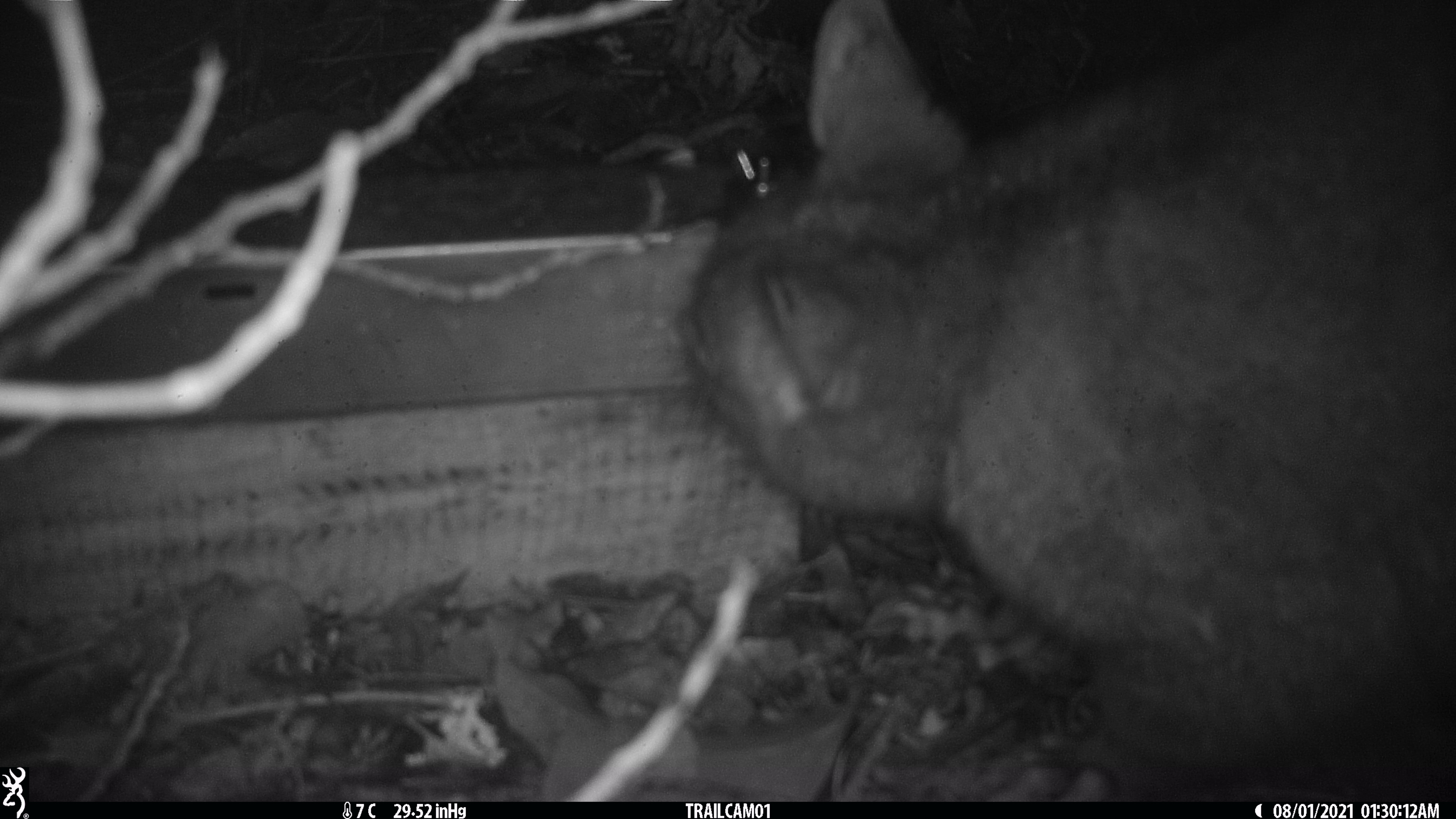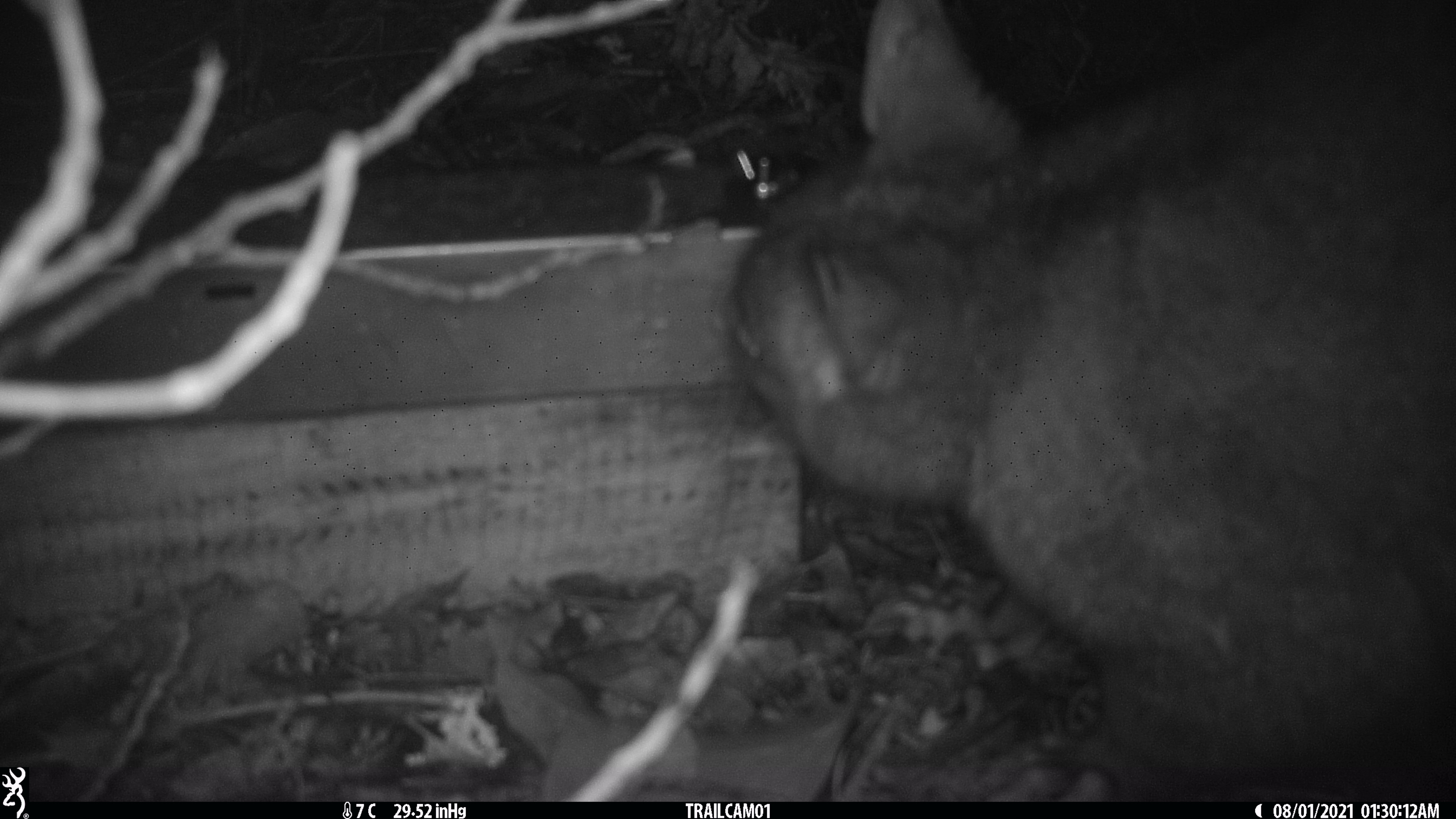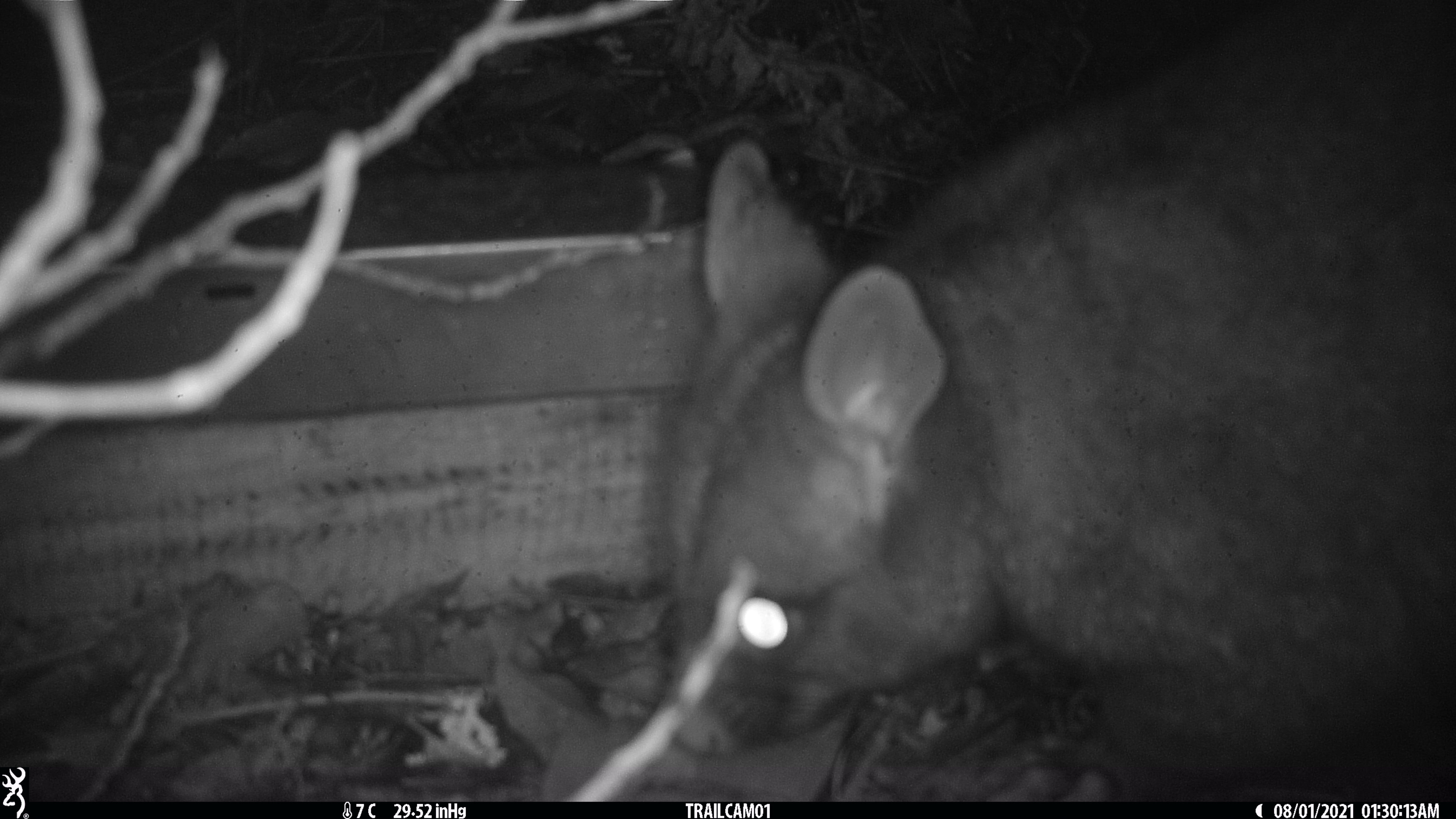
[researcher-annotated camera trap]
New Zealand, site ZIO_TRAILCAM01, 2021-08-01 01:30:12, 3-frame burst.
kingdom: Animalia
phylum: Chordata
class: Mammalia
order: Diprotodontia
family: Phalangeridae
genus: Trichosurus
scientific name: Trichosurus vulpecula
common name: common brushtail possum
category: possum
Possum (common brushtail possum) (Trichosurus vulpecula).